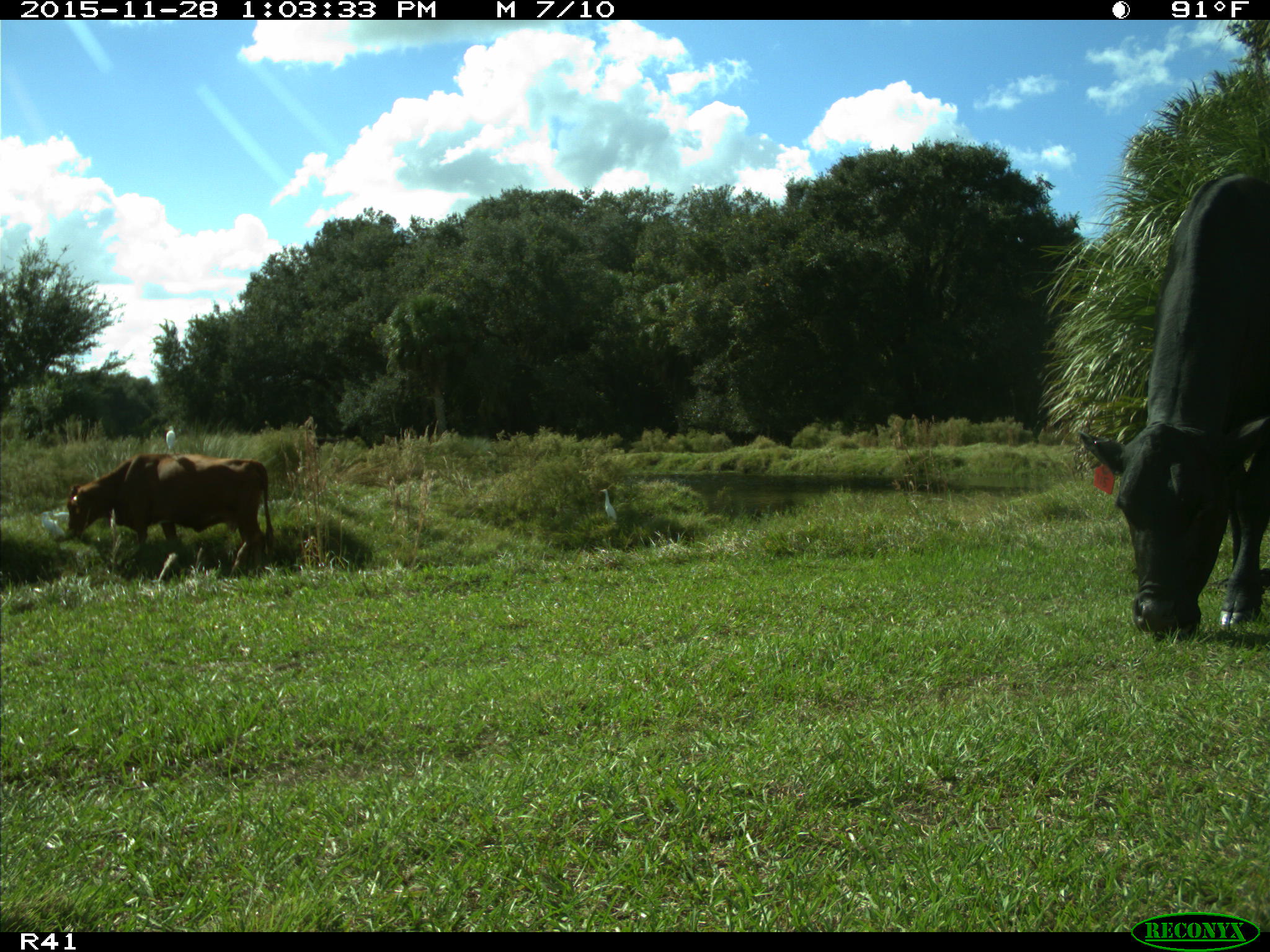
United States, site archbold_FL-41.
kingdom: Animalia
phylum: Chordata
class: Mammalia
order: Artiodactyla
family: Bovidae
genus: Bos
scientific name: Bos taurus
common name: domestic cow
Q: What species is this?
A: Bos taurus (domestic cow).